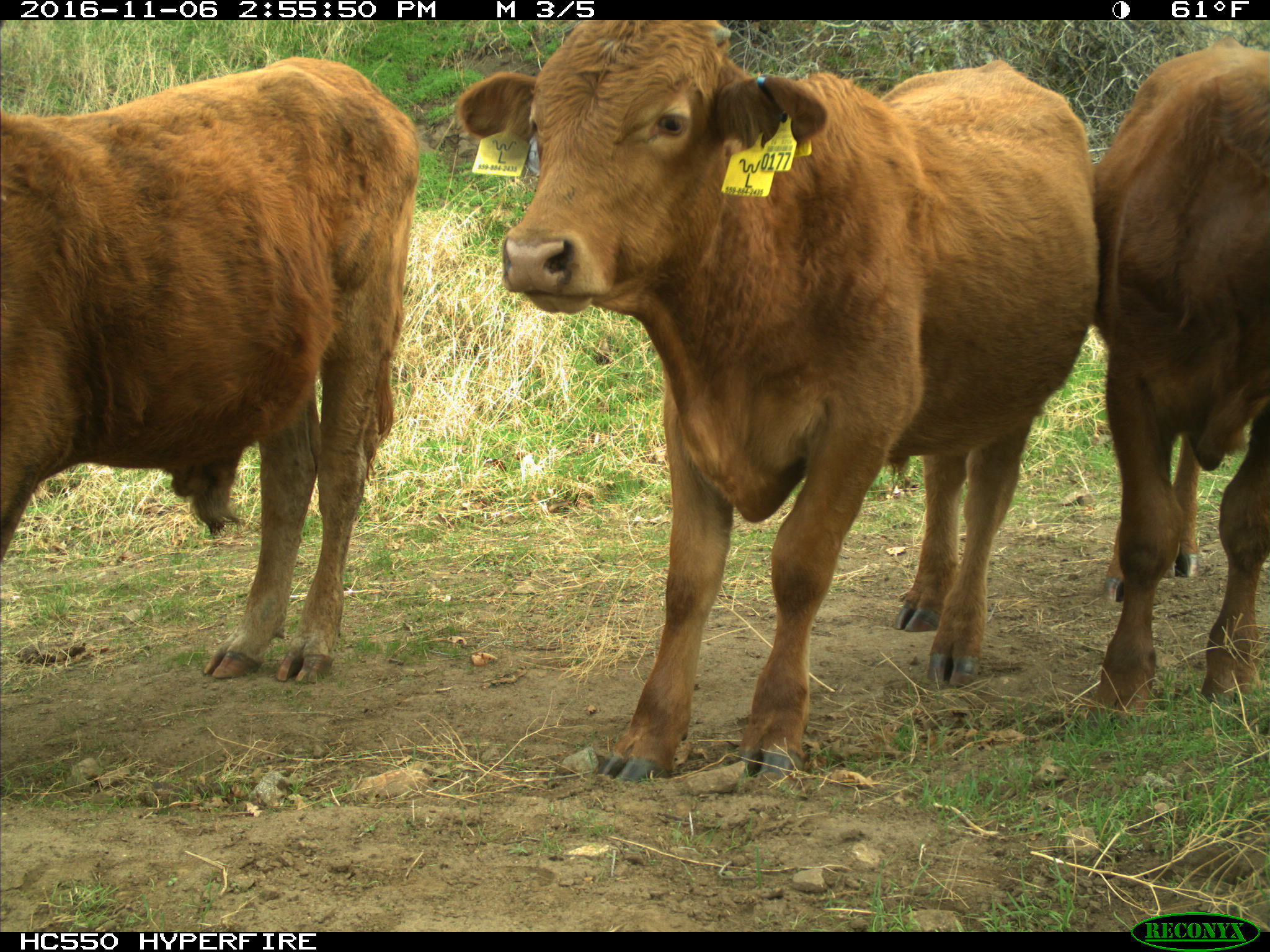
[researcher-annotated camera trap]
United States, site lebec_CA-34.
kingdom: Animalia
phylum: Chordata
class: Mammalia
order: Artiodactyla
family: Bovidae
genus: Bos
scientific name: Bos taurus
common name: domestic cow